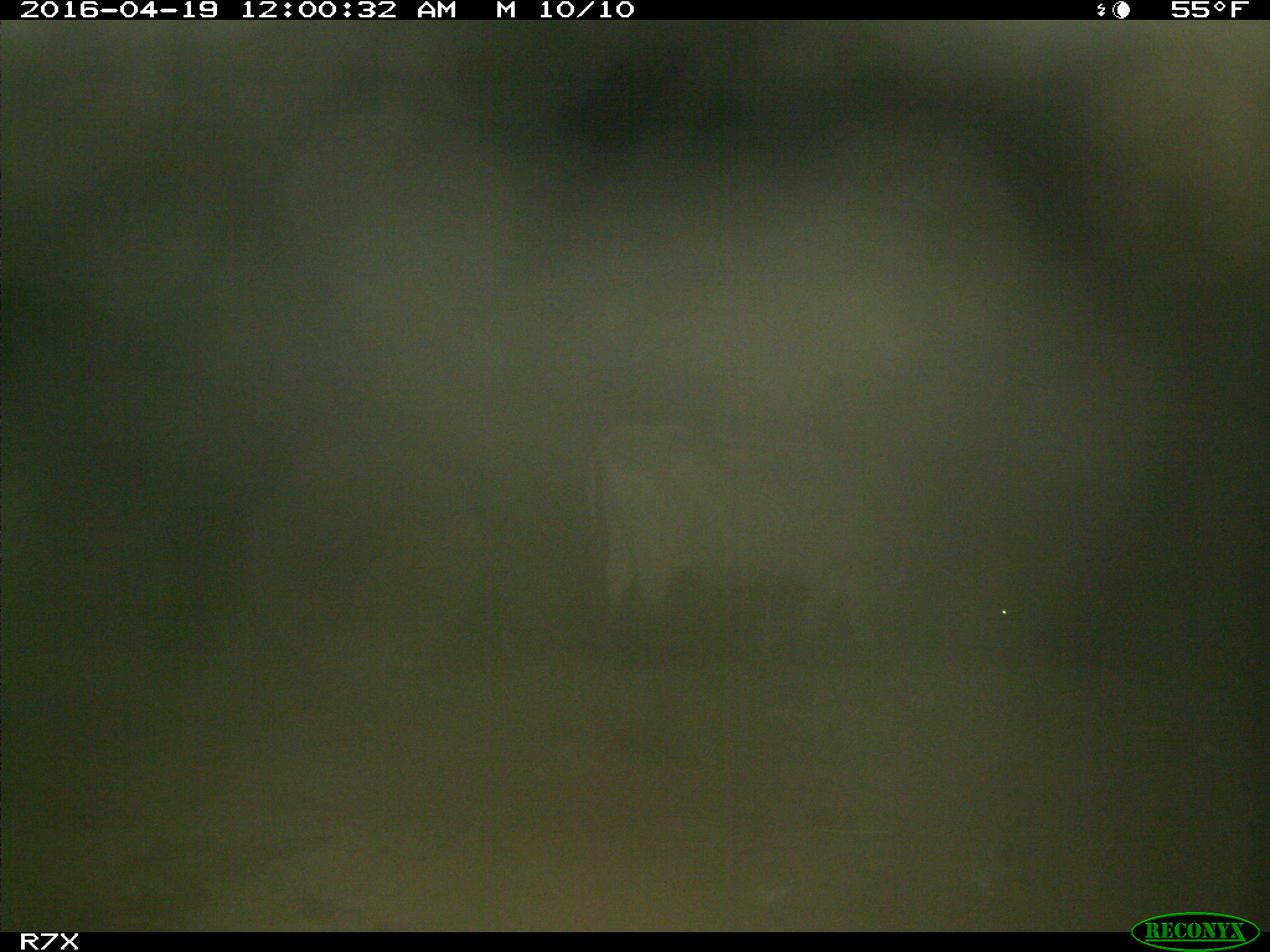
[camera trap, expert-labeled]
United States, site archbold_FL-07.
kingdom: Animalia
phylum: Chordata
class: Mammalia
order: Artiodactyla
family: Bovidae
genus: Bos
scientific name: Bos taurus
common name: domestic cow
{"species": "Bos taurus (domestic cow)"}